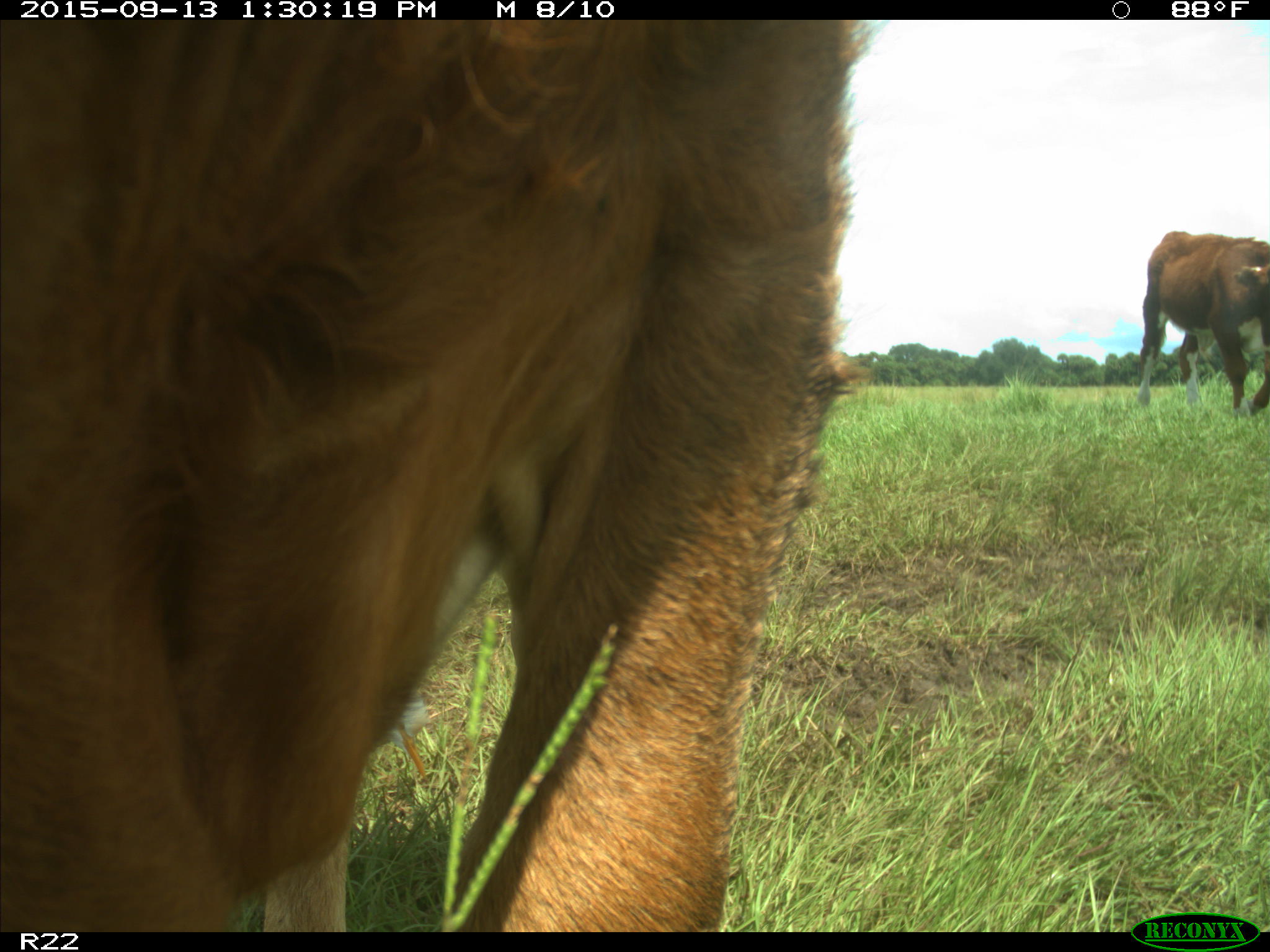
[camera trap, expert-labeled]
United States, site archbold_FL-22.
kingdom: Animalia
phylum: Chordata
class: Mammalia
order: Artiodactyla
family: Bovidae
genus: Bos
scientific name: Bos taurus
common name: domestic cow